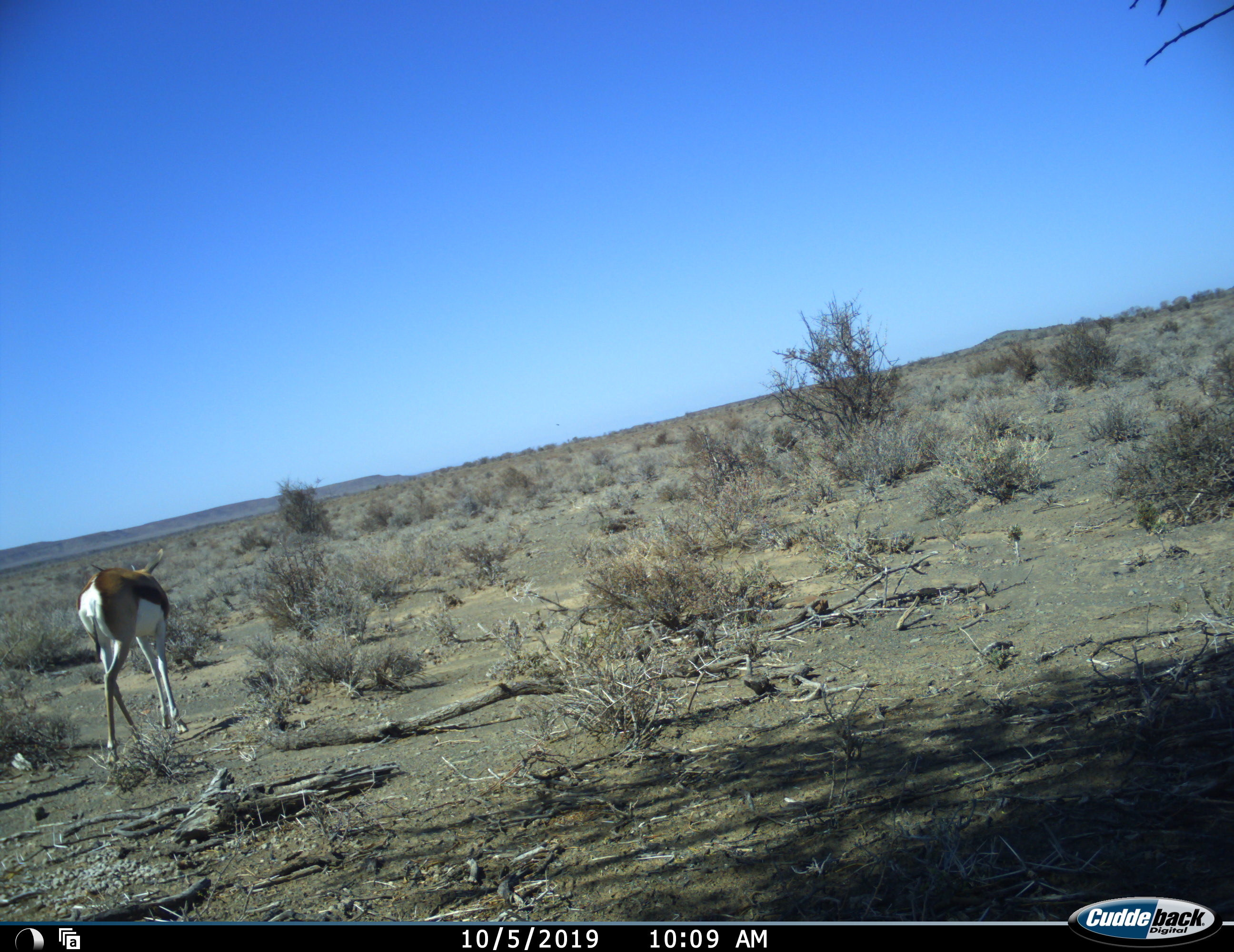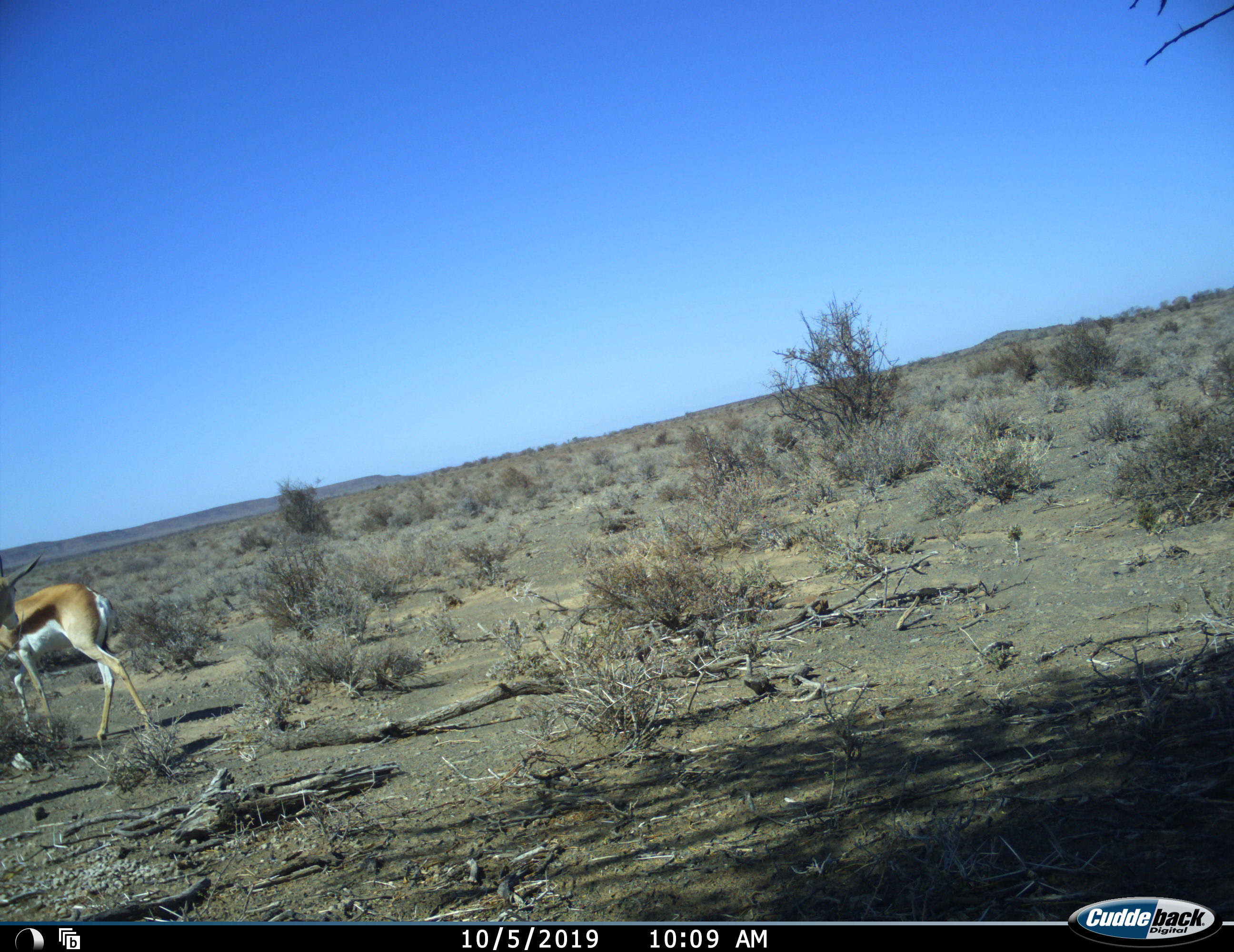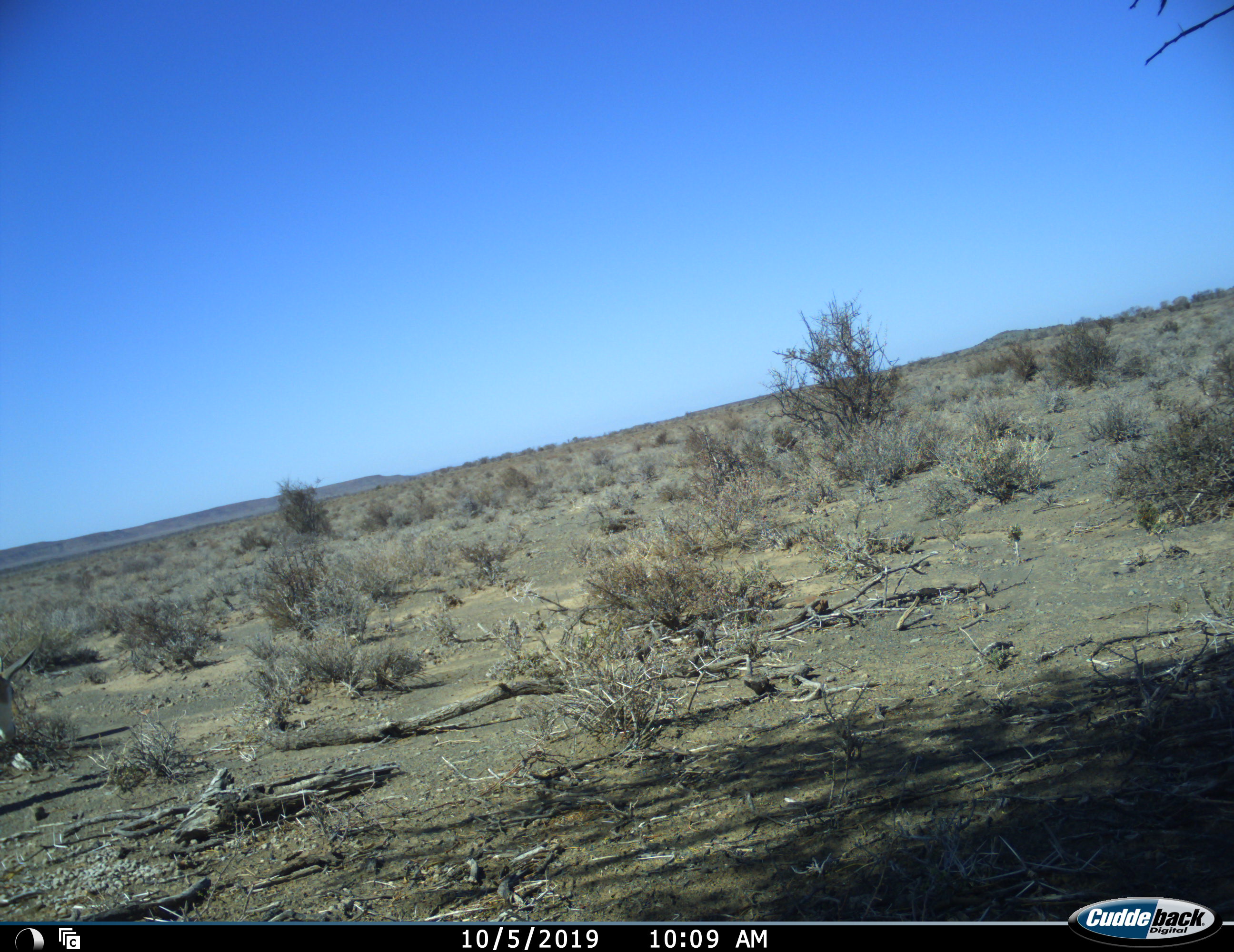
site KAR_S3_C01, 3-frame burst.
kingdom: Animalia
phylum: Chordata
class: Mammalia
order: Artiodactyla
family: Bovidae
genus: Antidorcas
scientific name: Antidorcas marsupialis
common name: springbok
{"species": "springbok (Antidorcas marsupialis)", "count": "1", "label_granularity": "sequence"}